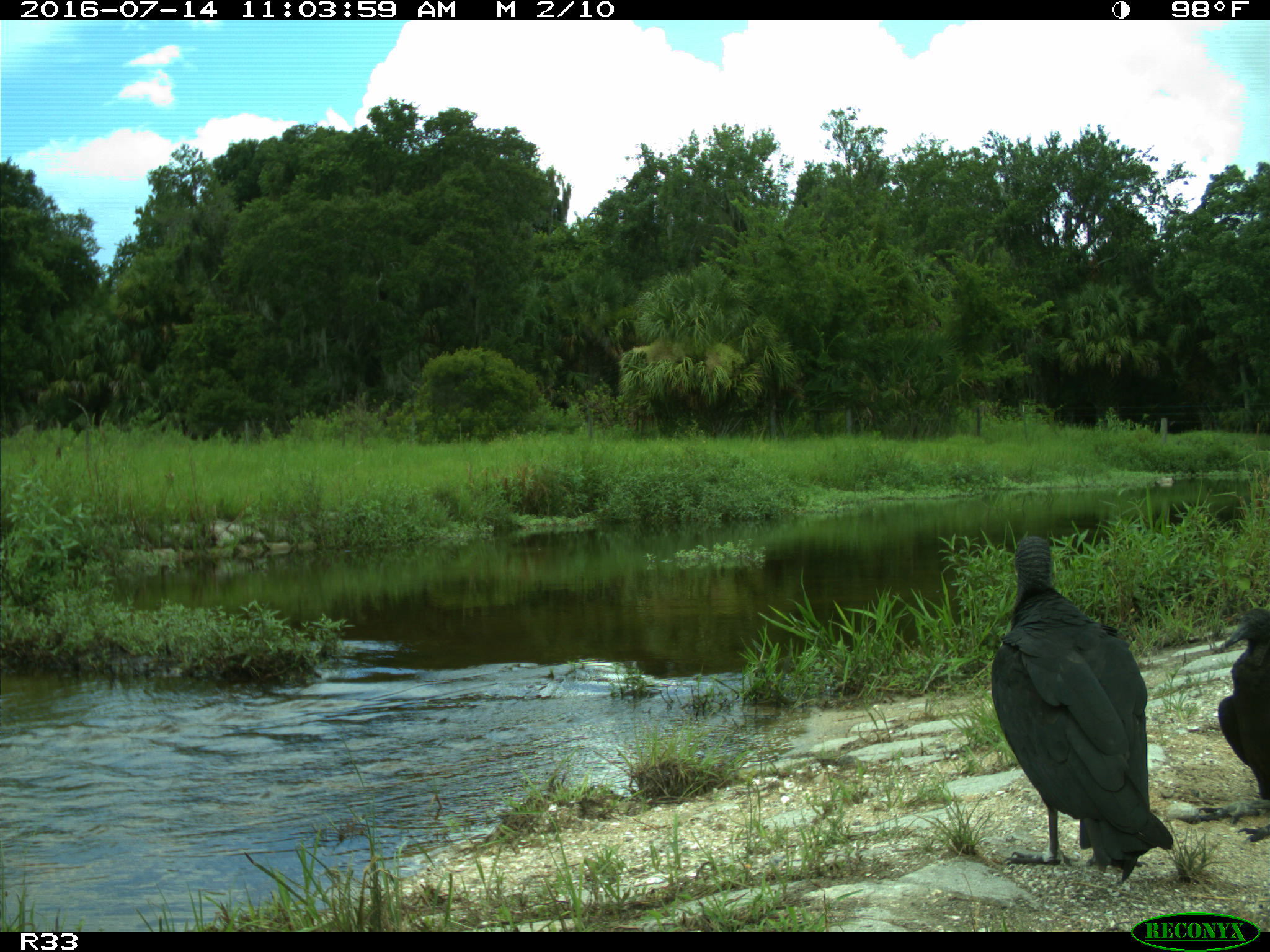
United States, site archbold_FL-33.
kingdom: Animalia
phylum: Chordata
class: Aves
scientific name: Aves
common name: birds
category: unidentified bird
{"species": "unidentified bird (birds) (Aves)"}